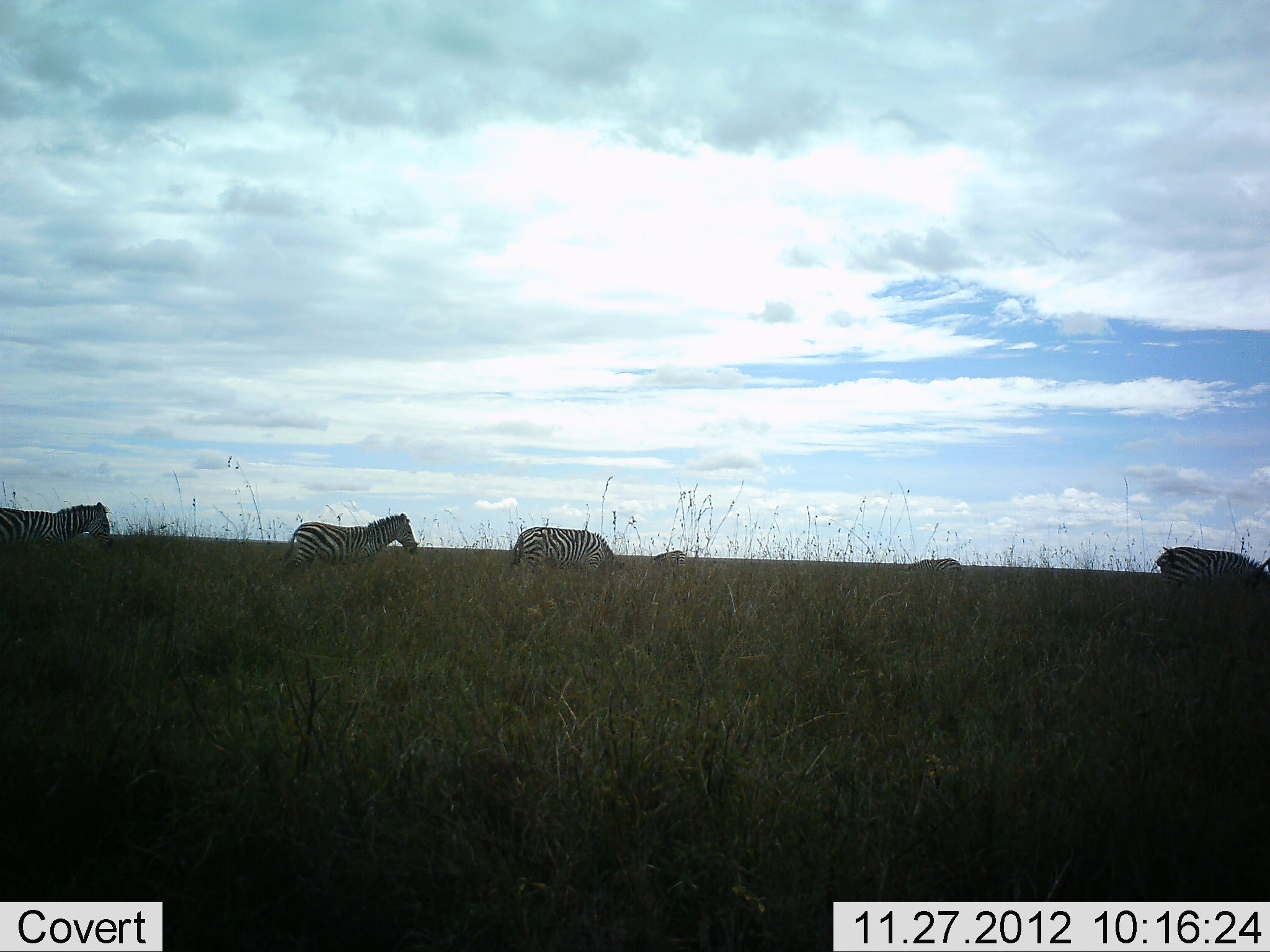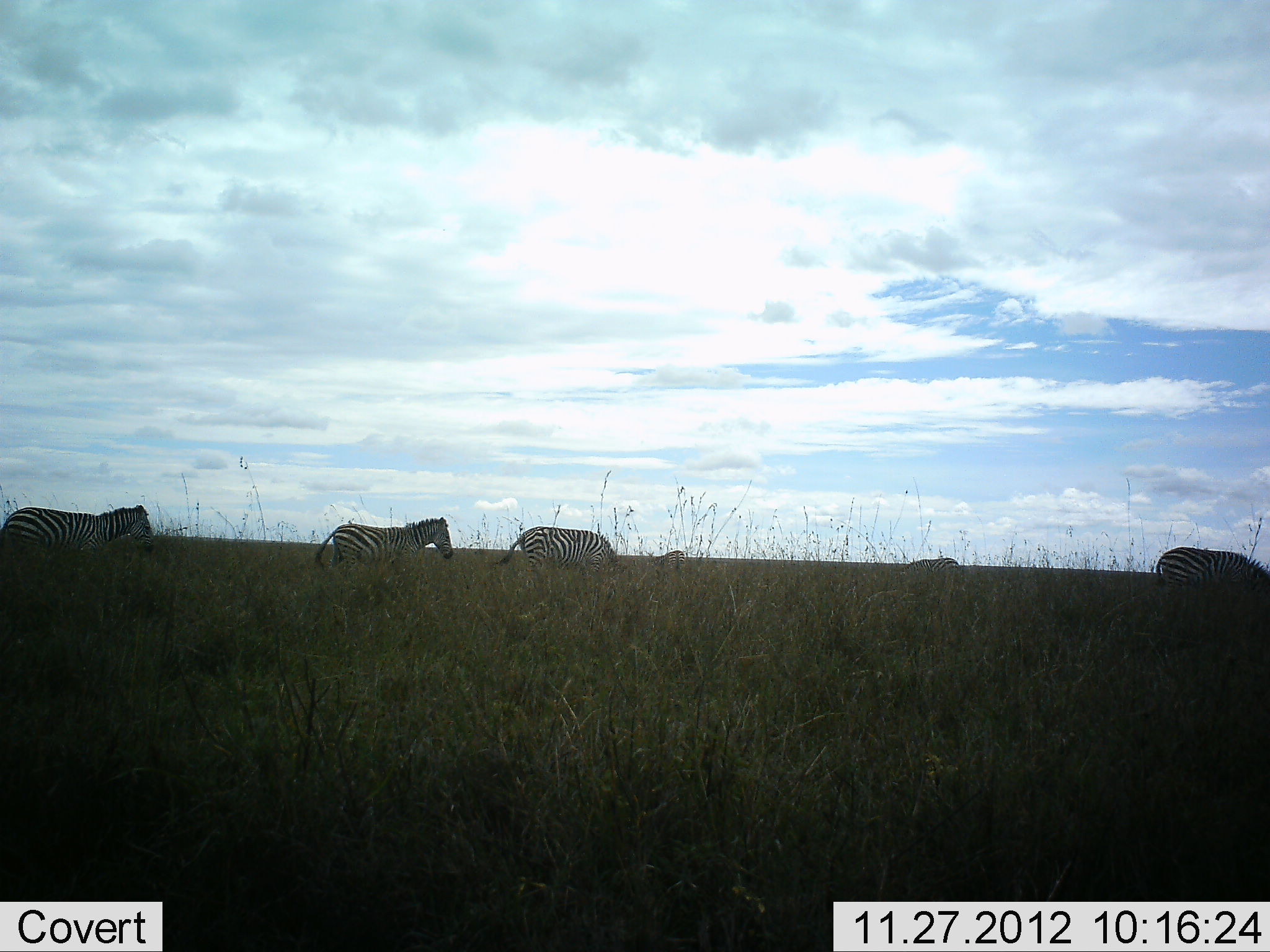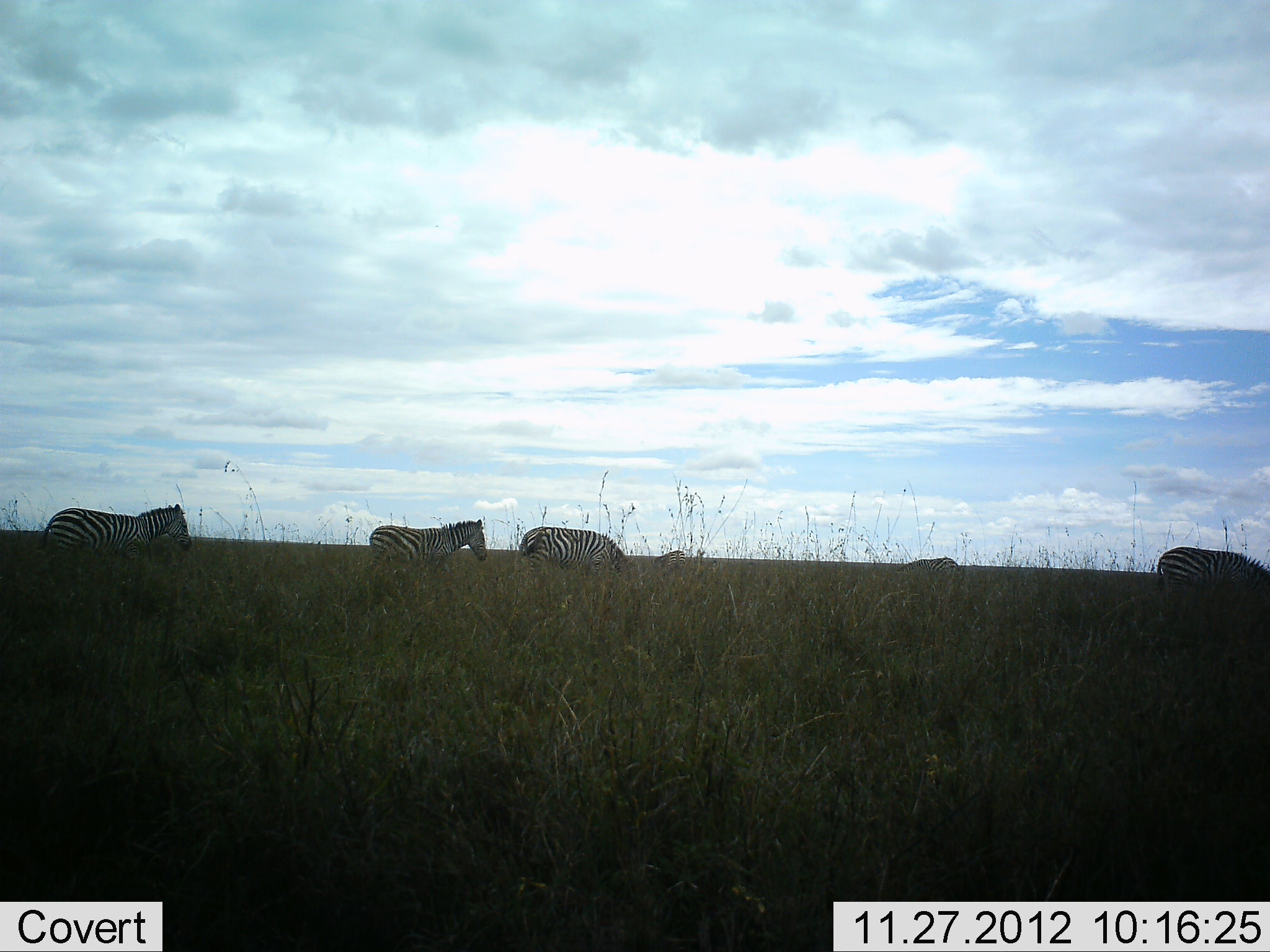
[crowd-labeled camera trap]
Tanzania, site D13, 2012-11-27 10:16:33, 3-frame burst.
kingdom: Animalia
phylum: Chordata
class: Mammalia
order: Perissodactyla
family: Equidae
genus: Equus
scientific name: Equus quagga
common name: plains zebra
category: zebra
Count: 5.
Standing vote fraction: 40%.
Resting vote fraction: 0%.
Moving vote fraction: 90%.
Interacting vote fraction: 0%.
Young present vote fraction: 0%.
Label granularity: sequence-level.